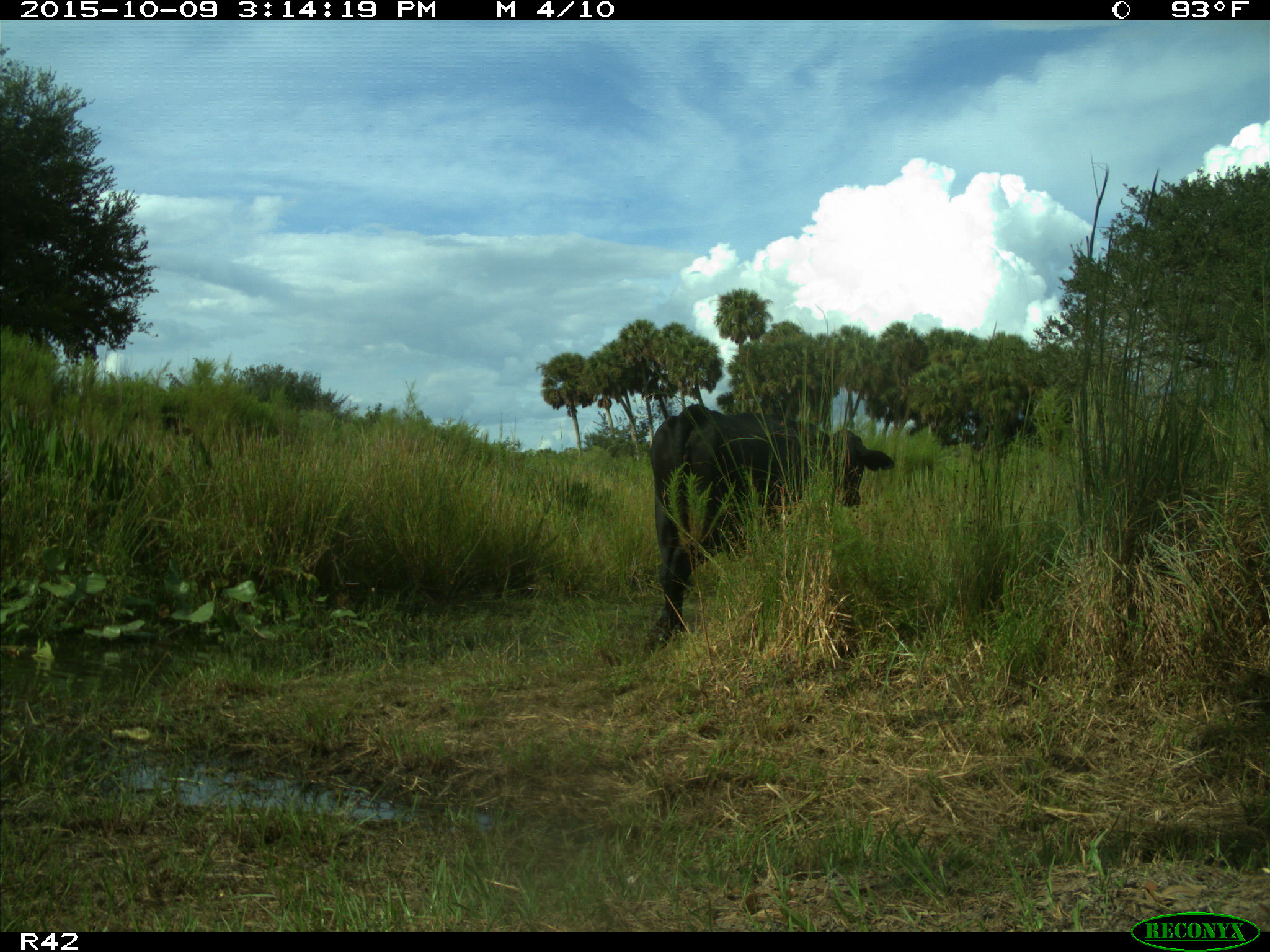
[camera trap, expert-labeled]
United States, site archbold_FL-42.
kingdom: Animalia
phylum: Chordata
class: Mammalia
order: Artiodactyla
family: Bovidae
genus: Bos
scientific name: Bos taurus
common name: domestic cow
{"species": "Bos taurus (domestic cow)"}